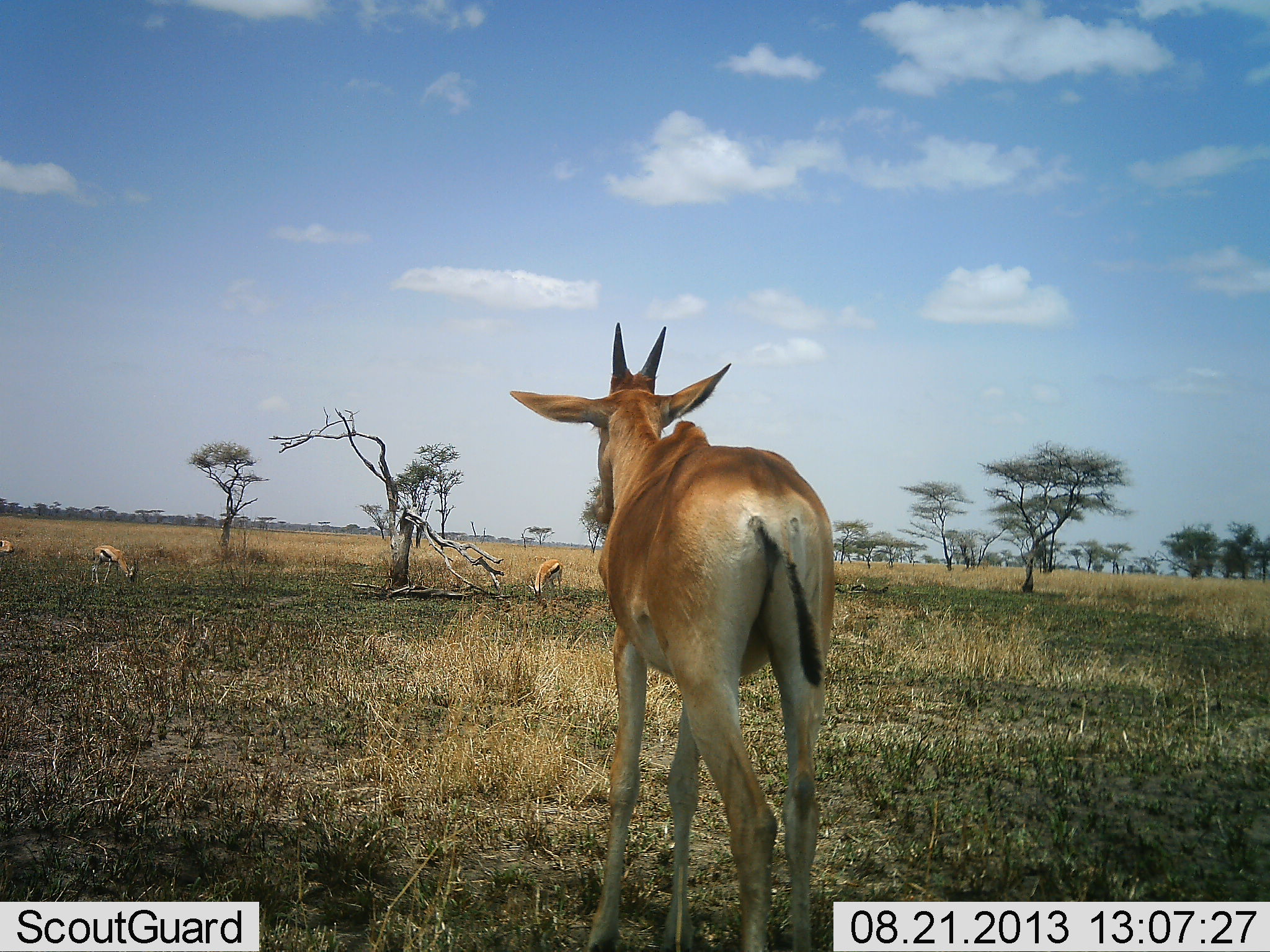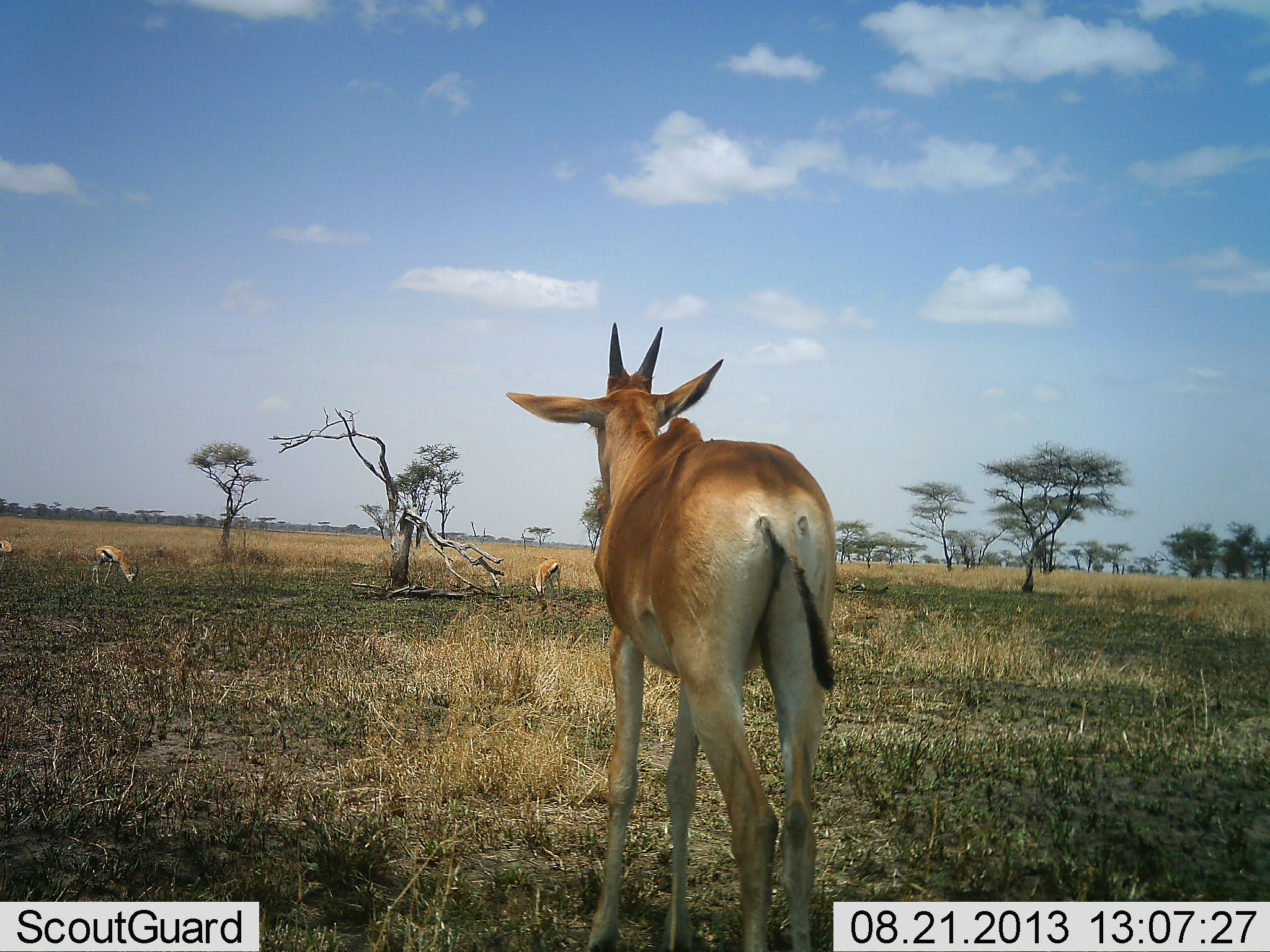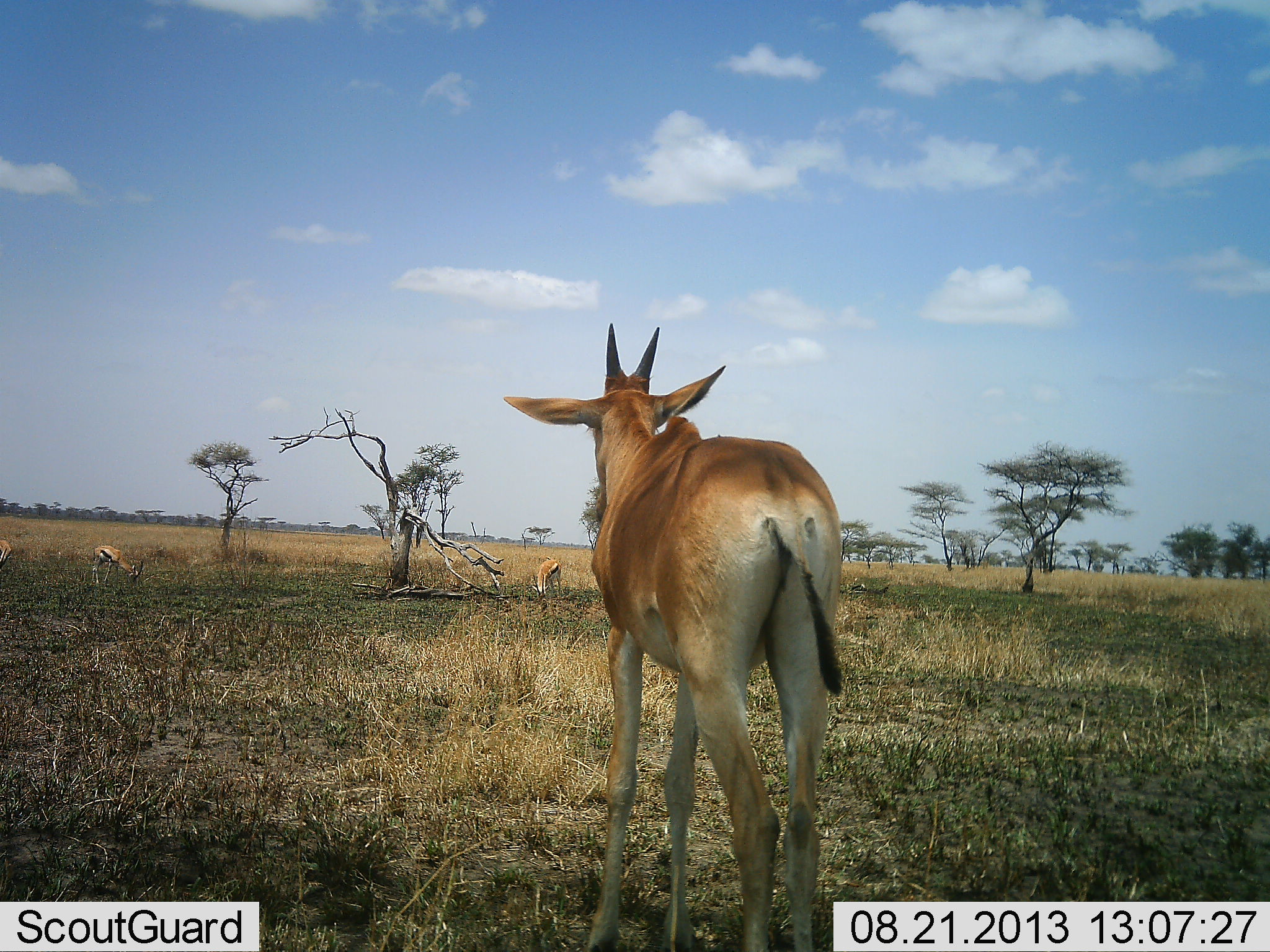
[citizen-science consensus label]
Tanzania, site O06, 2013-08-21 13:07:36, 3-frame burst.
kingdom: Animalia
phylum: Chordata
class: Mammalia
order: Artiodactyla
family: Bovidae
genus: Eudorcas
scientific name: Eudorcas thomsonii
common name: thomson's gazelle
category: gazellethomsons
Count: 3.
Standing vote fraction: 14%.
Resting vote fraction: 0%.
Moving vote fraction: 7%.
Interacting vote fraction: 0%.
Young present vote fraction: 0%.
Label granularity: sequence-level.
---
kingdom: Animalia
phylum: Chordata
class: Mammalia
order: Artiodactyla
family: Bovidae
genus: Alcelaphus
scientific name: Alcelaphus buselaphus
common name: hartebeest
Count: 1.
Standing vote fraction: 92%.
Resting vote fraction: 0%.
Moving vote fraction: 8%.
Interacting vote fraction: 0%.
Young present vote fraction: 31%.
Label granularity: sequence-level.